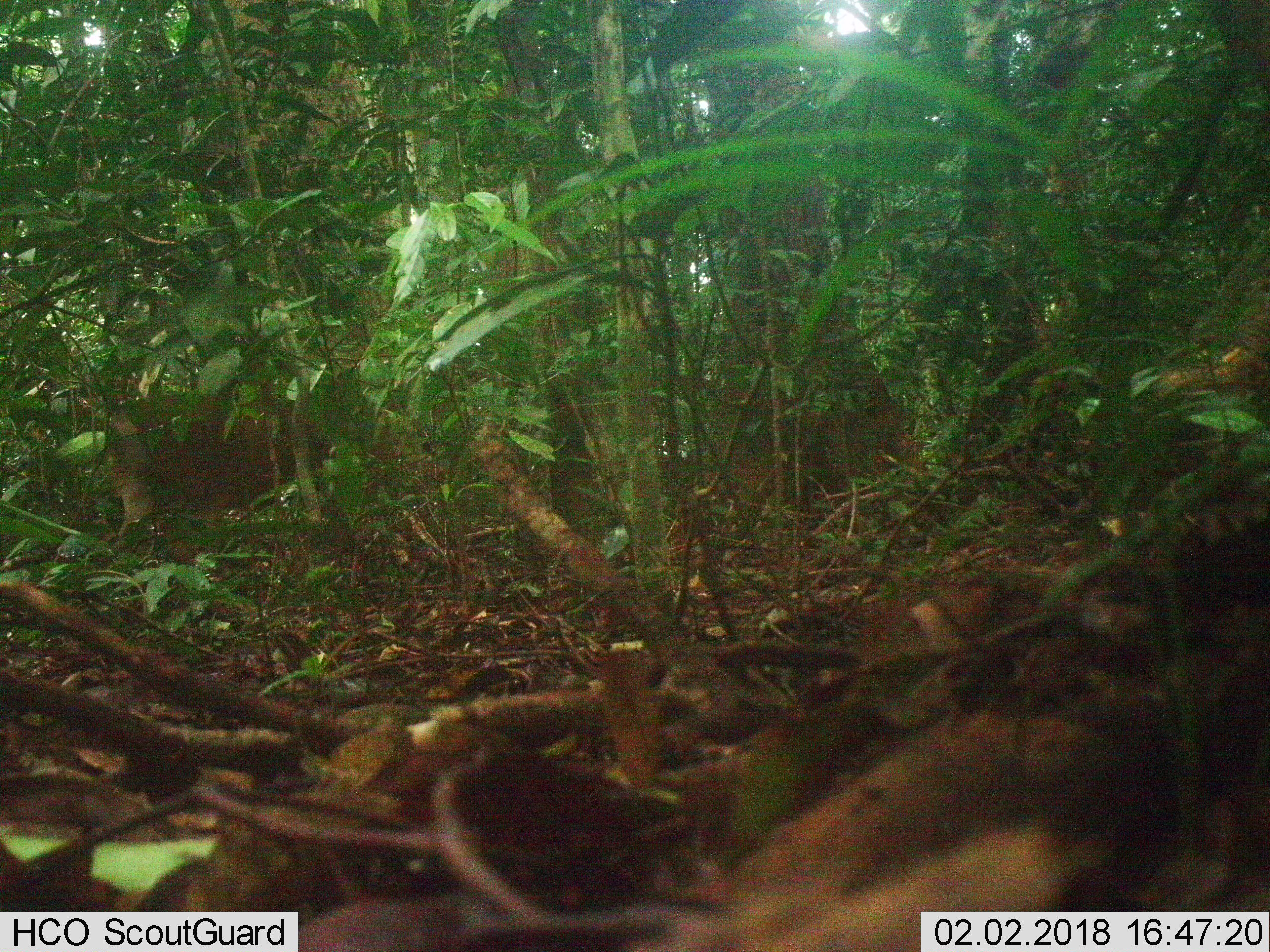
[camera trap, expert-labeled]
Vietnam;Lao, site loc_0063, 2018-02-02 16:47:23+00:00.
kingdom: Animalia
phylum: Chordata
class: Mammalia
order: Artiodactyla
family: Cervidae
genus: Muntiacus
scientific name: Muntiacus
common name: muntjacs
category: unidentified muntjac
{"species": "unidentified muntjac (muntjacs) (Muntiacus)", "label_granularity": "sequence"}